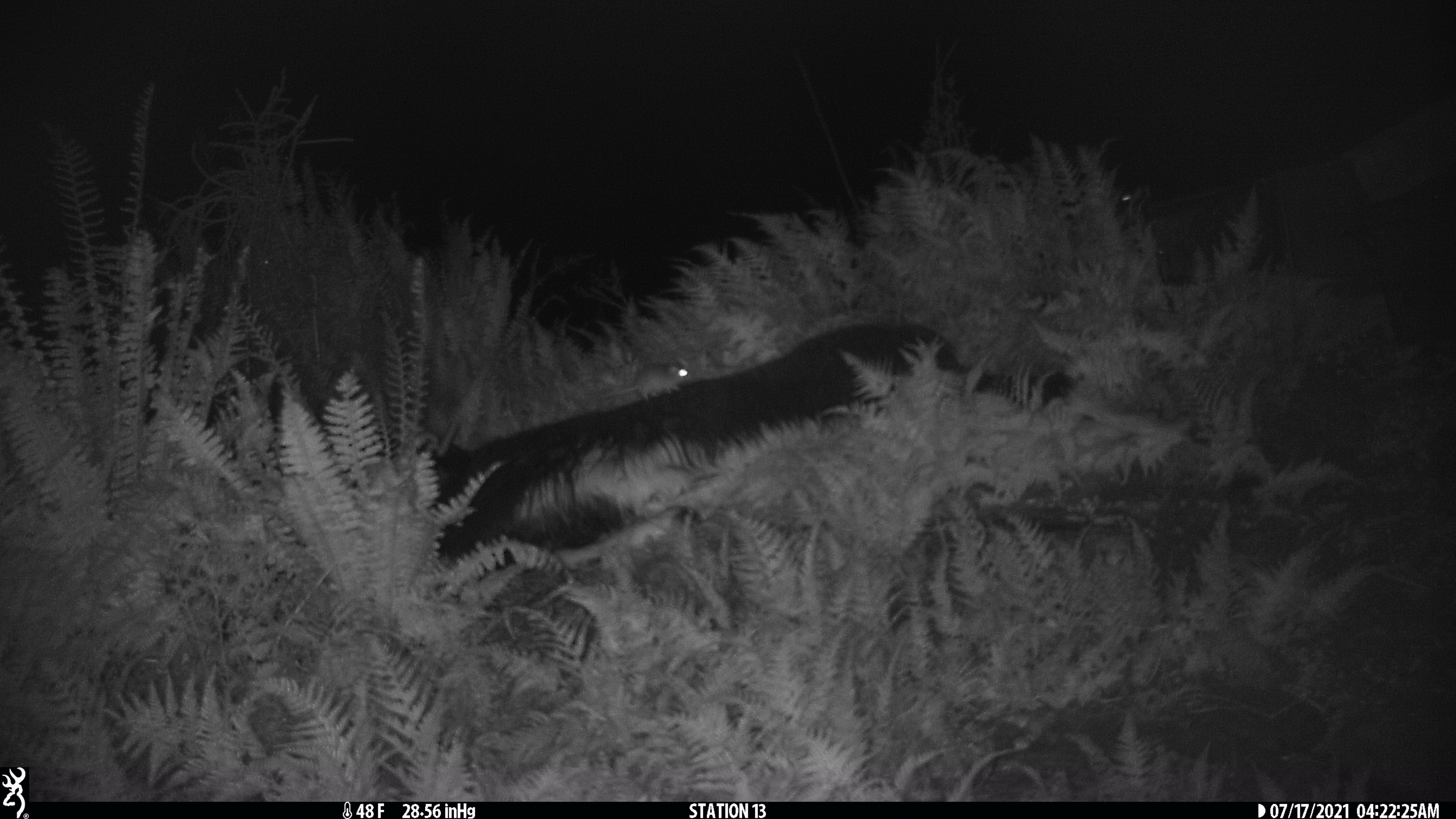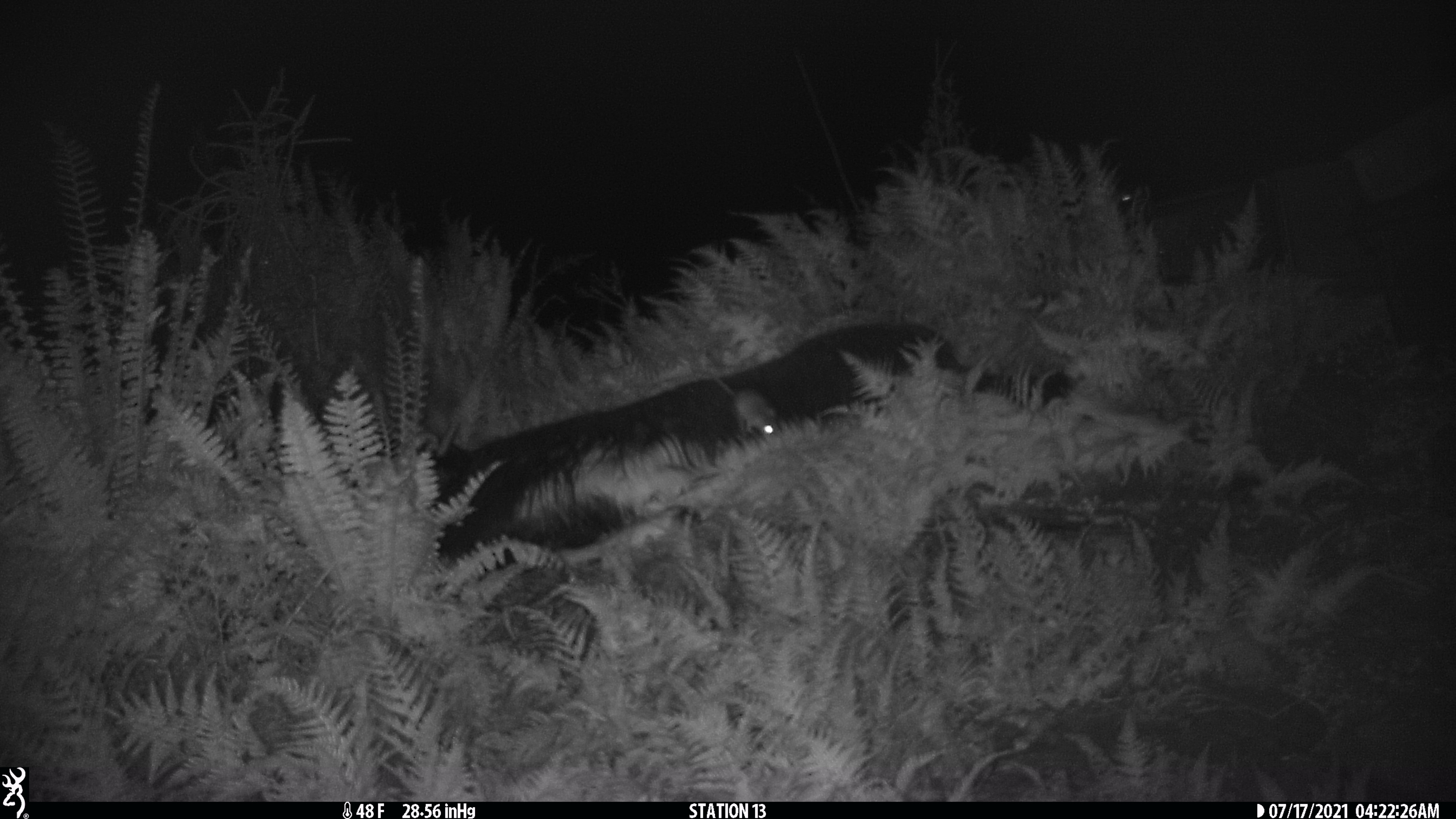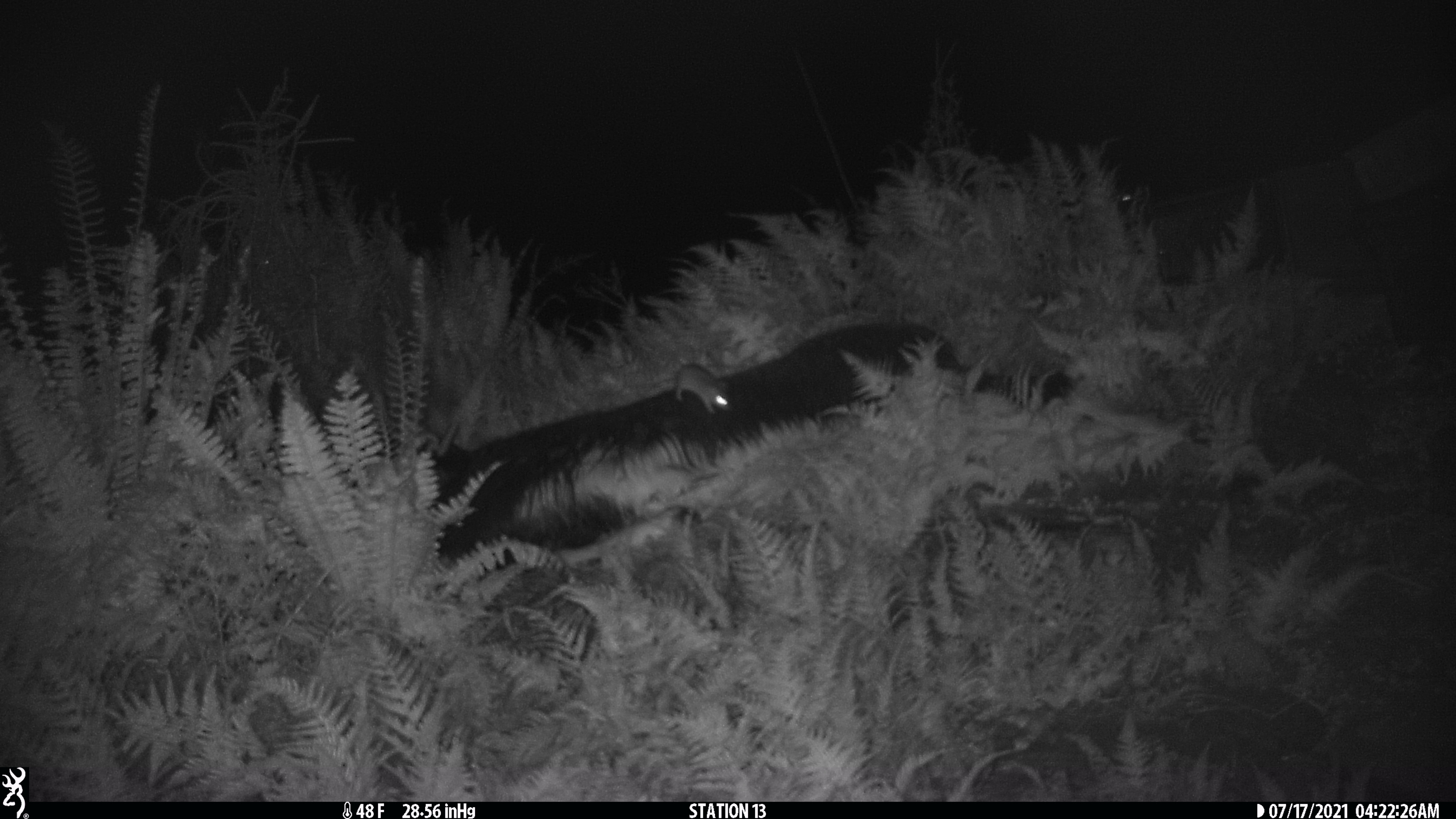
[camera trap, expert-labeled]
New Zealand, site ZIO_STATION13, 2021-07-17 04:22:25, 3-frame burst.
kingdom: Animalia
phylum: Chordata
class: Mammalia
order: Rodentia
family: Muridae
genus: Rattus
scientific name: Rattus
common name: rat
Rat (Rattus).